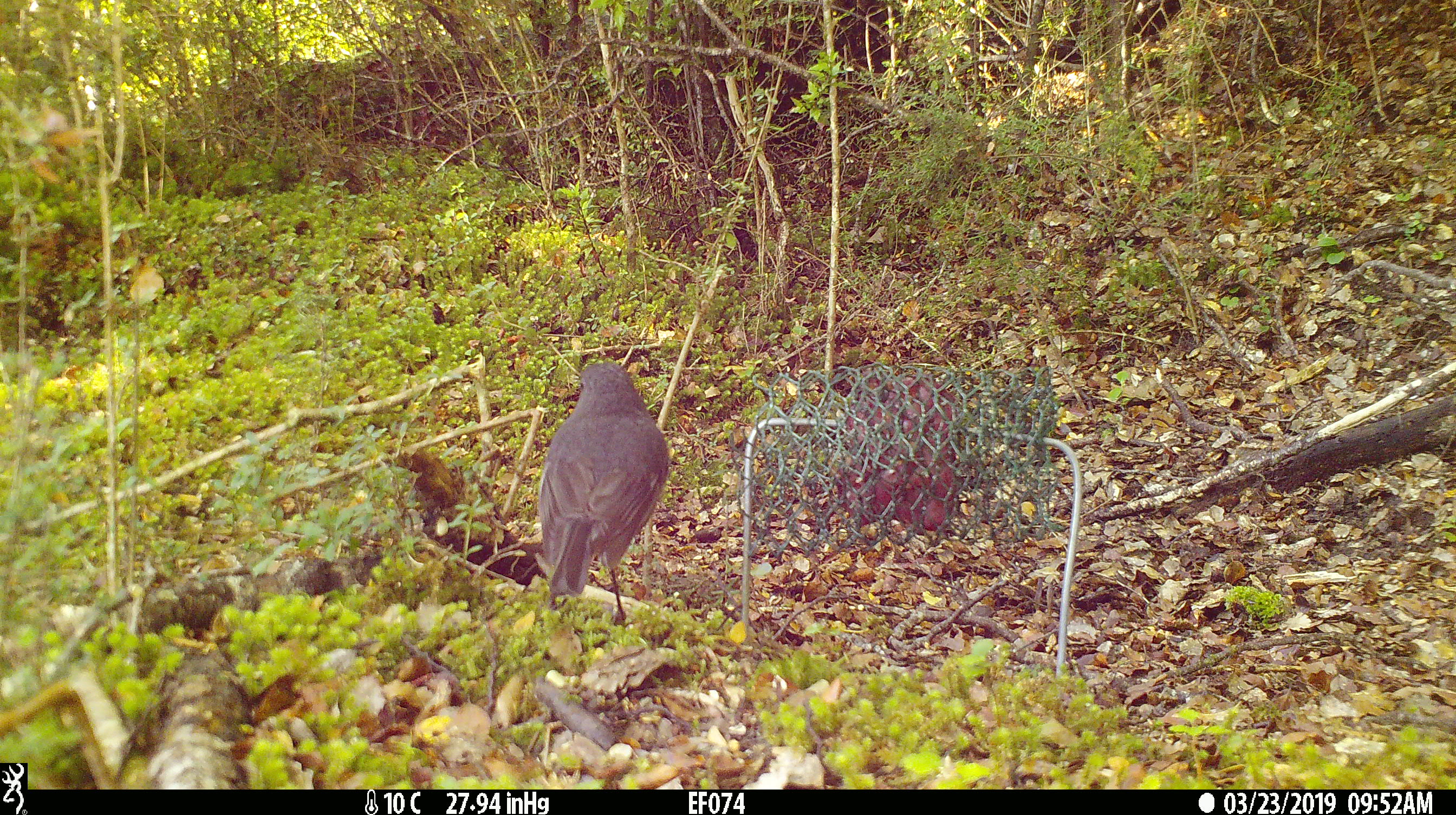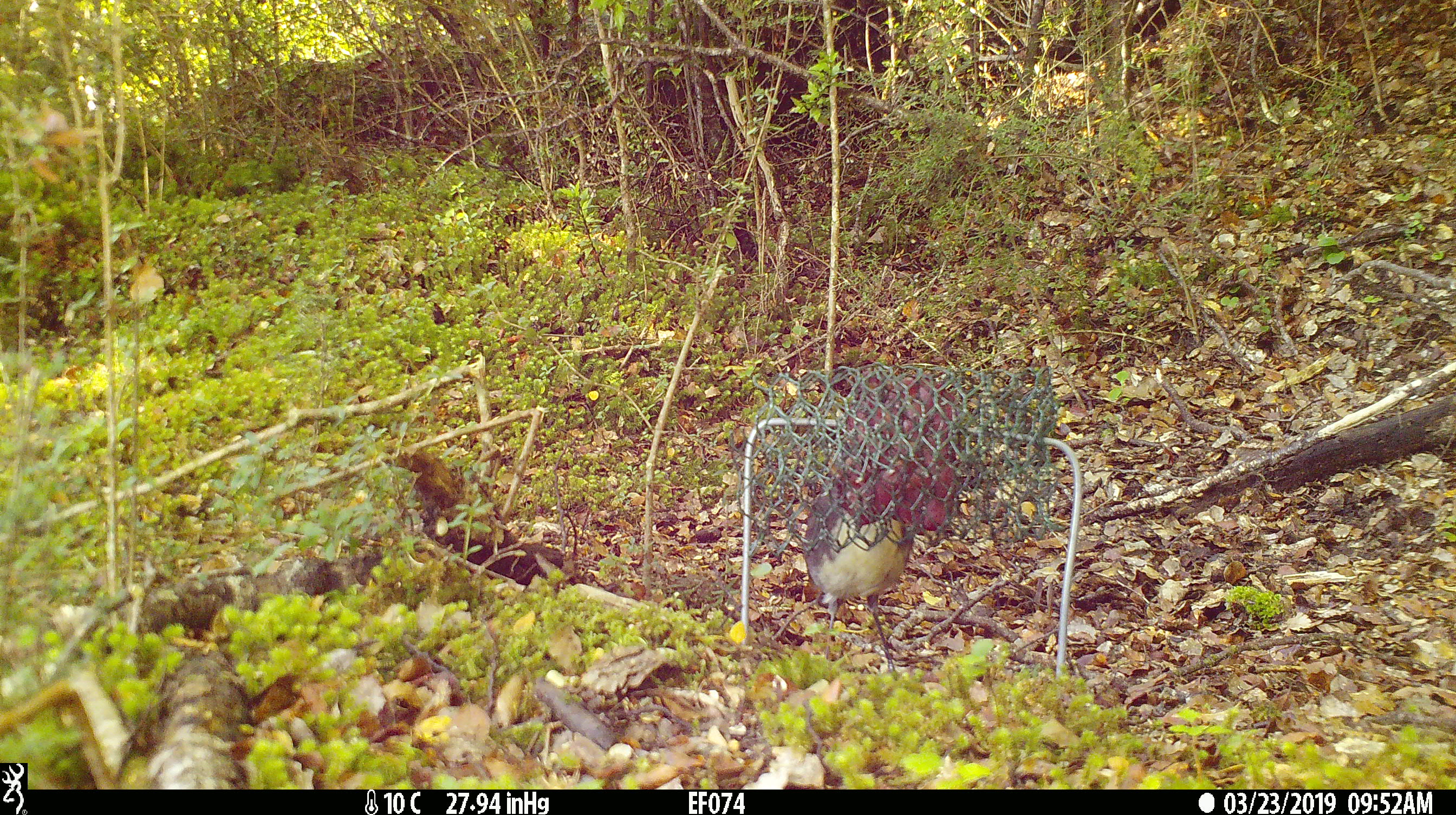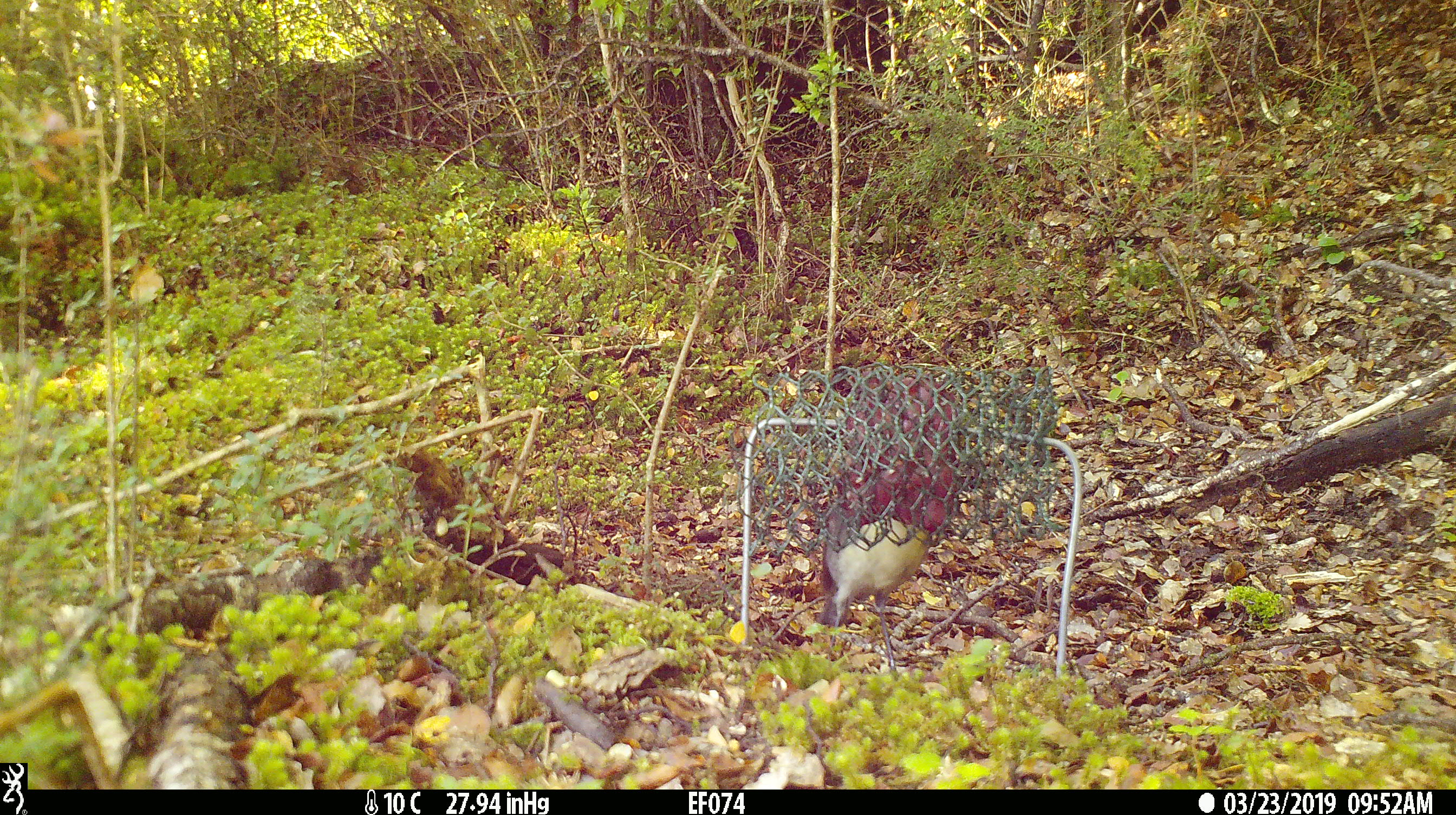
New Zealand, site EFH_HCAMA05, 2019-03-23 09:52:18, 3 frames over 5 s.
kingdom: Animalia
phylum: Chordata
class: Aves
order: Passeriformes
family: Petroicidae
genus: Petroica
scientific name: Petroica australis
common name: new zealand robin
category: robin